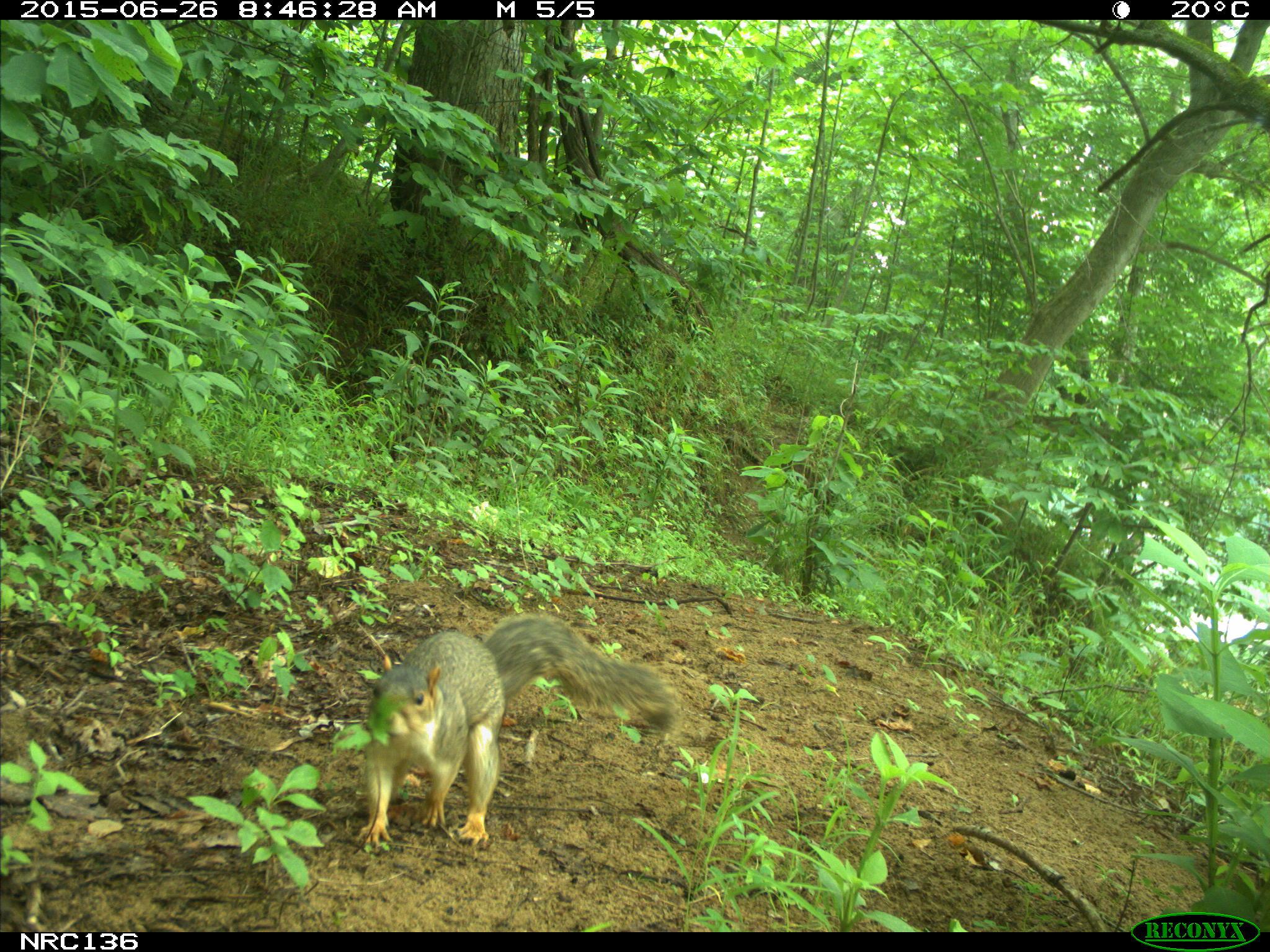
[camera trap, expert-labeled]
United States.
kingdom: Animalia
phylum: Chordata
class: Mammalia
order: Rodentia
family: Sciuridae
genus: Sciurus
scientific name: Sciurus niger cinereus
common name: eastern fox squirrel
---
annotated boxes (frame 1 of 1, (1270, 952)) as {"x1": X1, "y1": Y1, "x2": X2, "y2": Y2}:
Eastern Fox Squirrel: {"x1": 351, "y1": 607, "x2": 683, "y2": 853}